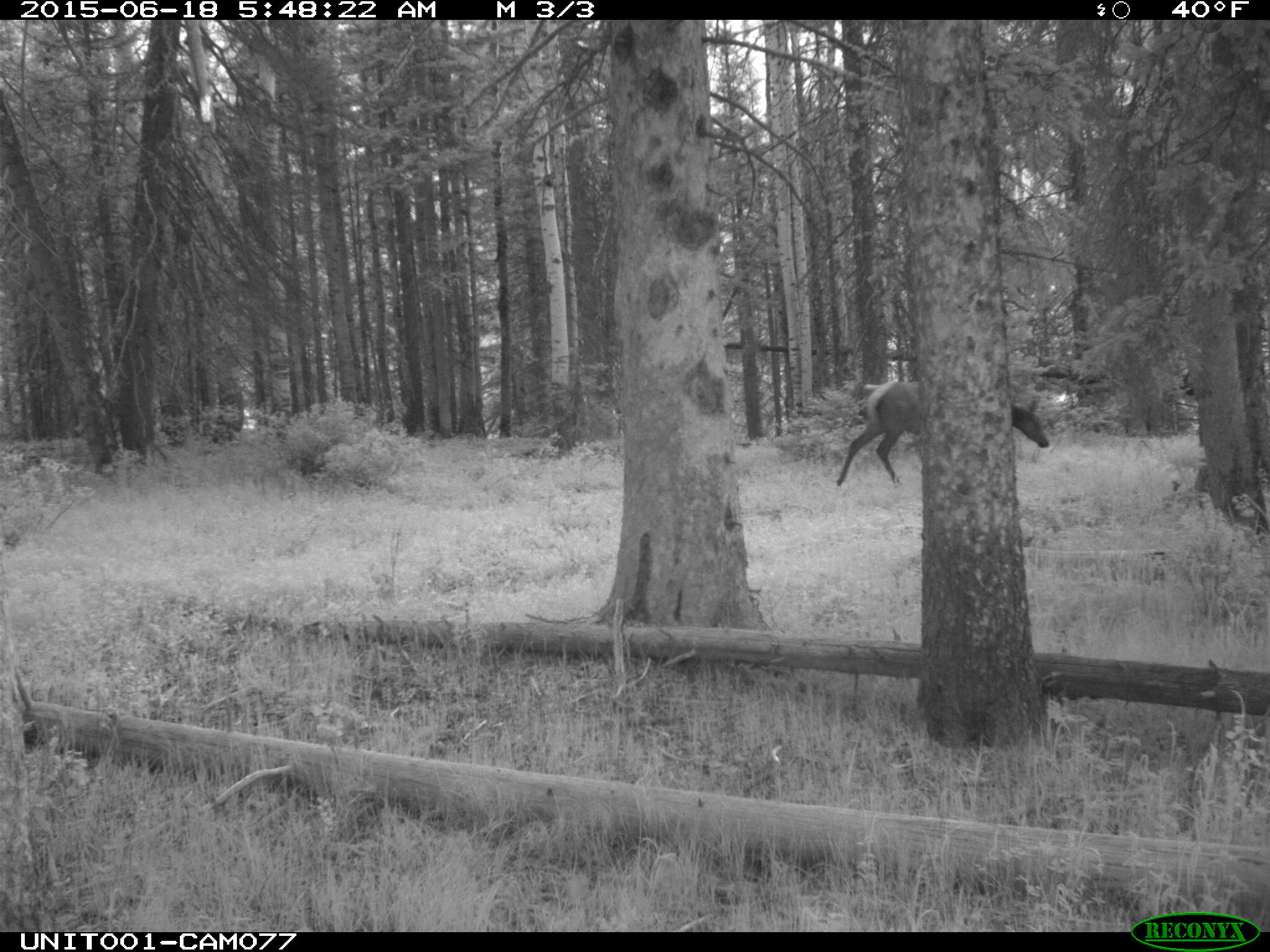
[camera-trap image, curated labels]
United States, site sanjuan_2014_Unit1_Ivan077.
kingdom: Animalia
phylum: Chordata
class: Mammalia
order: Artiodactyla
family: Cervidae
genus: Cervus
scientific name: Cervus elaphus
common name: red deer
Cervus elaphus (red deer).